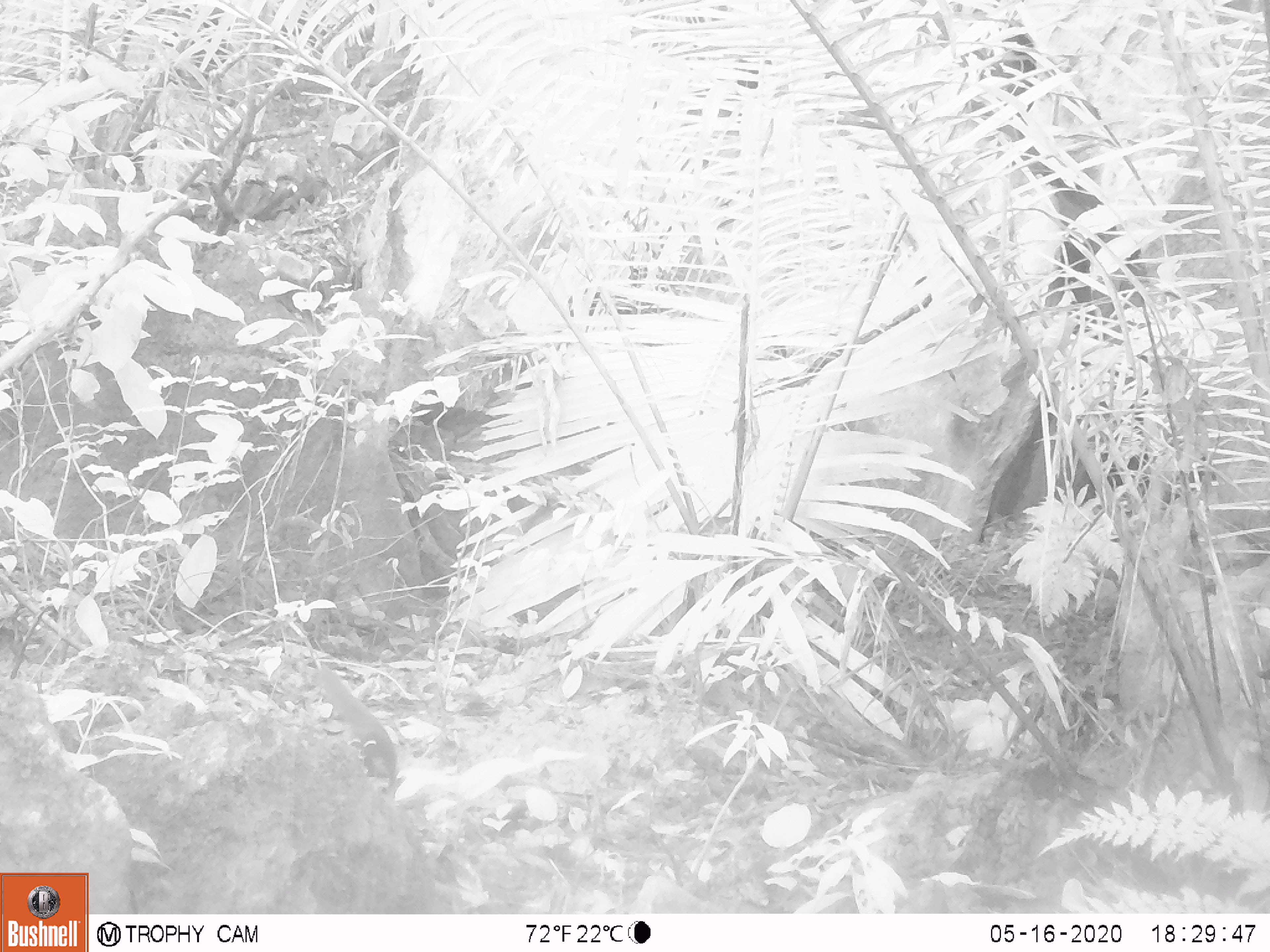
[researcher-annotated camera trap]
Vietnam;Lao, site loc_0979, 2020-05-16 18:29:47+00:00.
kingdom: Animalia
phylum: Chordata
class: Mammalia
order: Rodentia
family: Sciuridae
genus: Dremomys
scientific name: Dremomys rufigenis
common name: red-cheeked squirrel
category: red cheeked squirrel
Red cheeked squirrel (red-cheeked squirrel) (Dremomys rufigenis). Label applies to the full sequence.